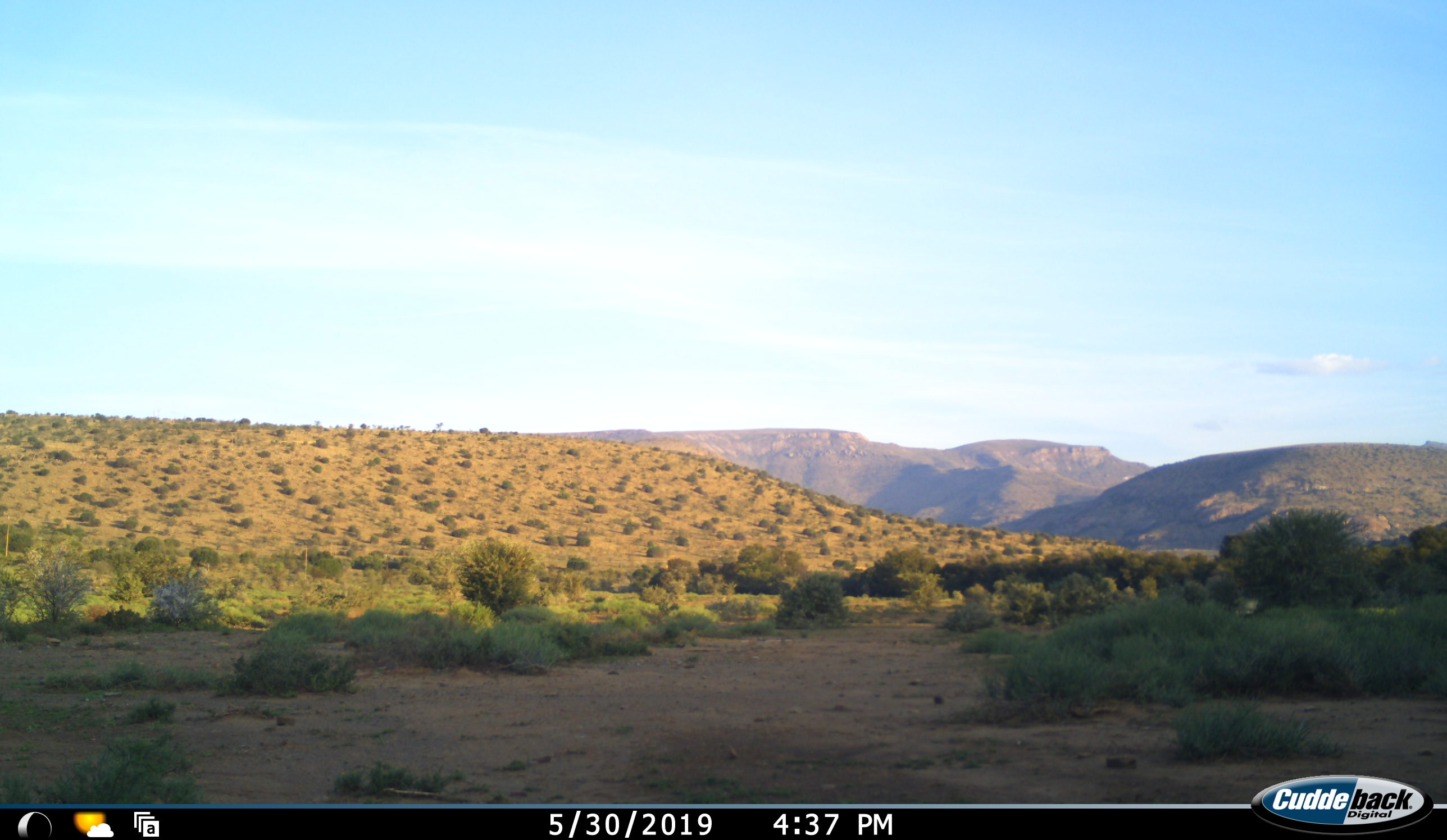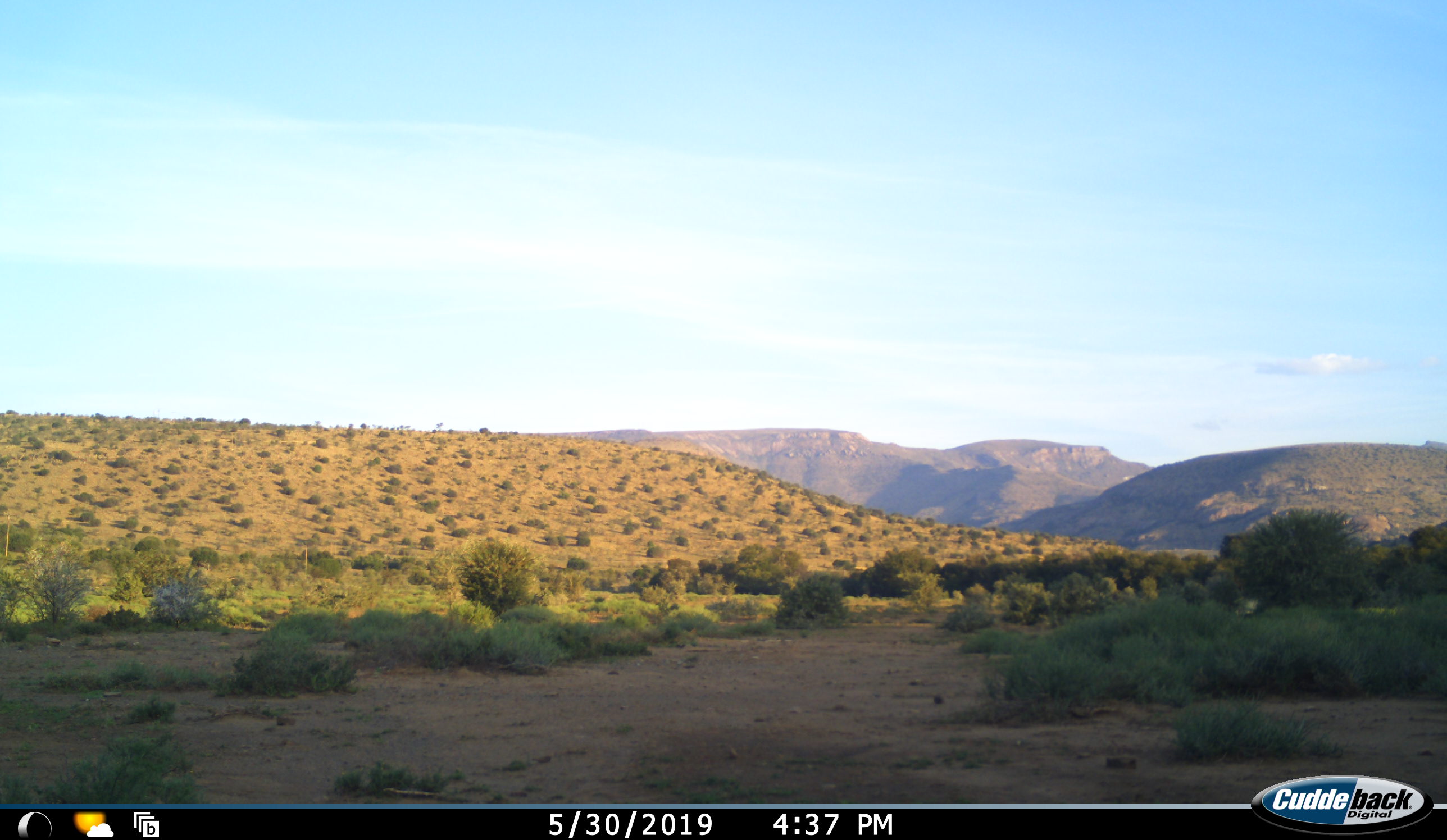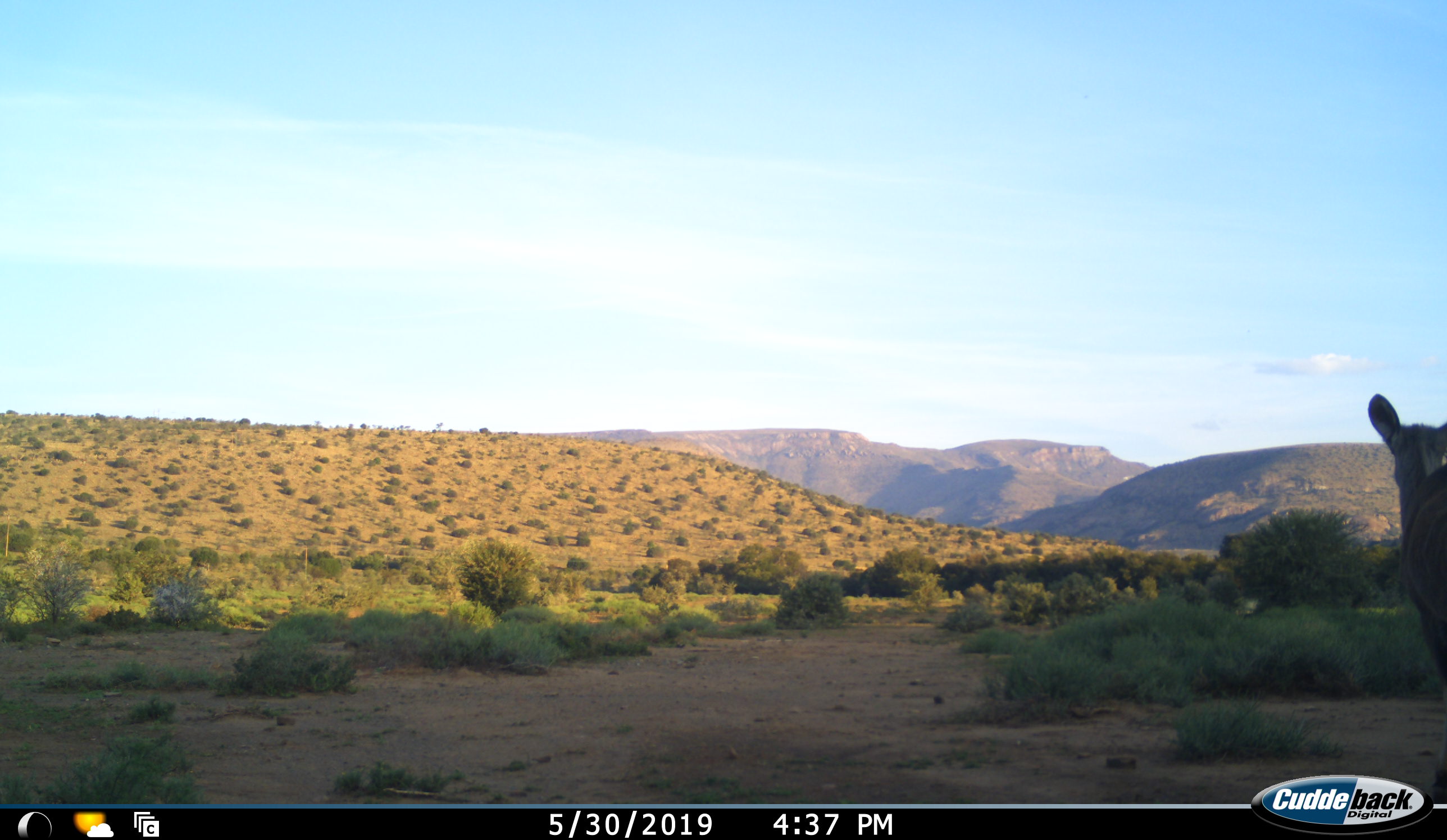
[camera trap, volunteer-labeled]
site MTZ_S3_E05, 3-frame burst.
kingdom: Animalia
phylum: Chordata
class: Mammalia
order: Artiodactyla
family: Cervidae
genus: Dama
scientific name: Dama dama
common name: fallow deer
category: fallowdeer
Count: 1.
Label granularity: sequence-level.